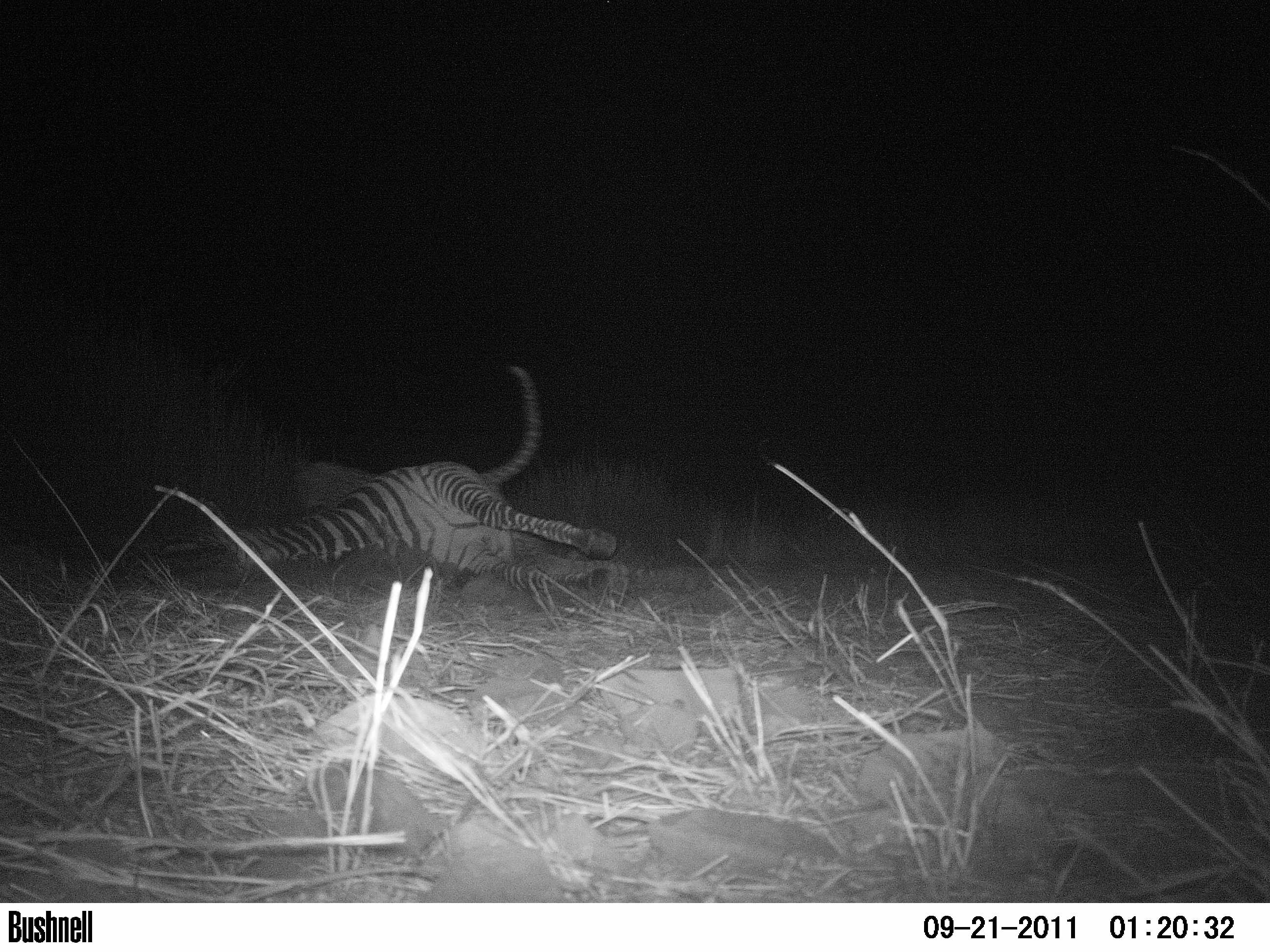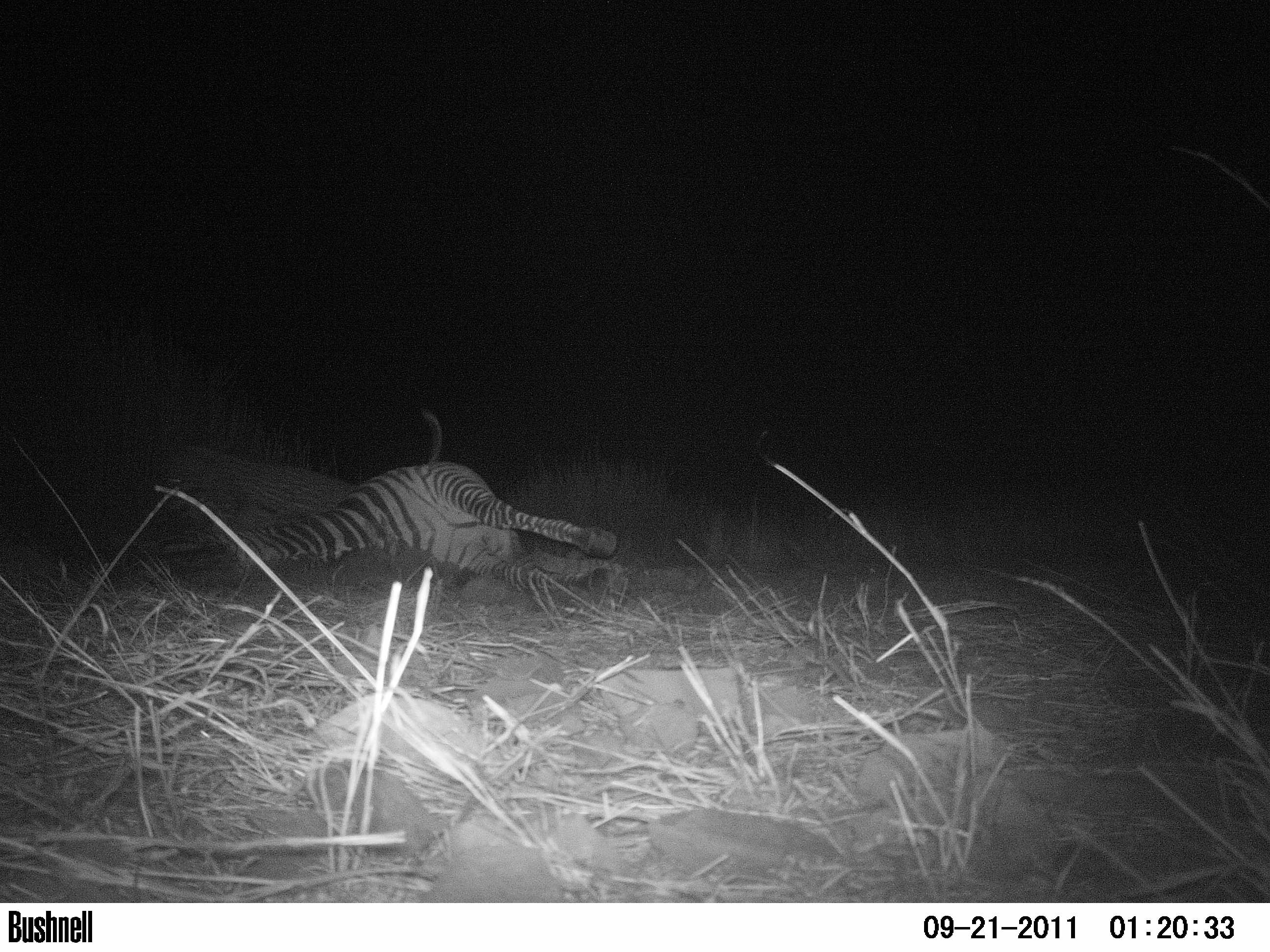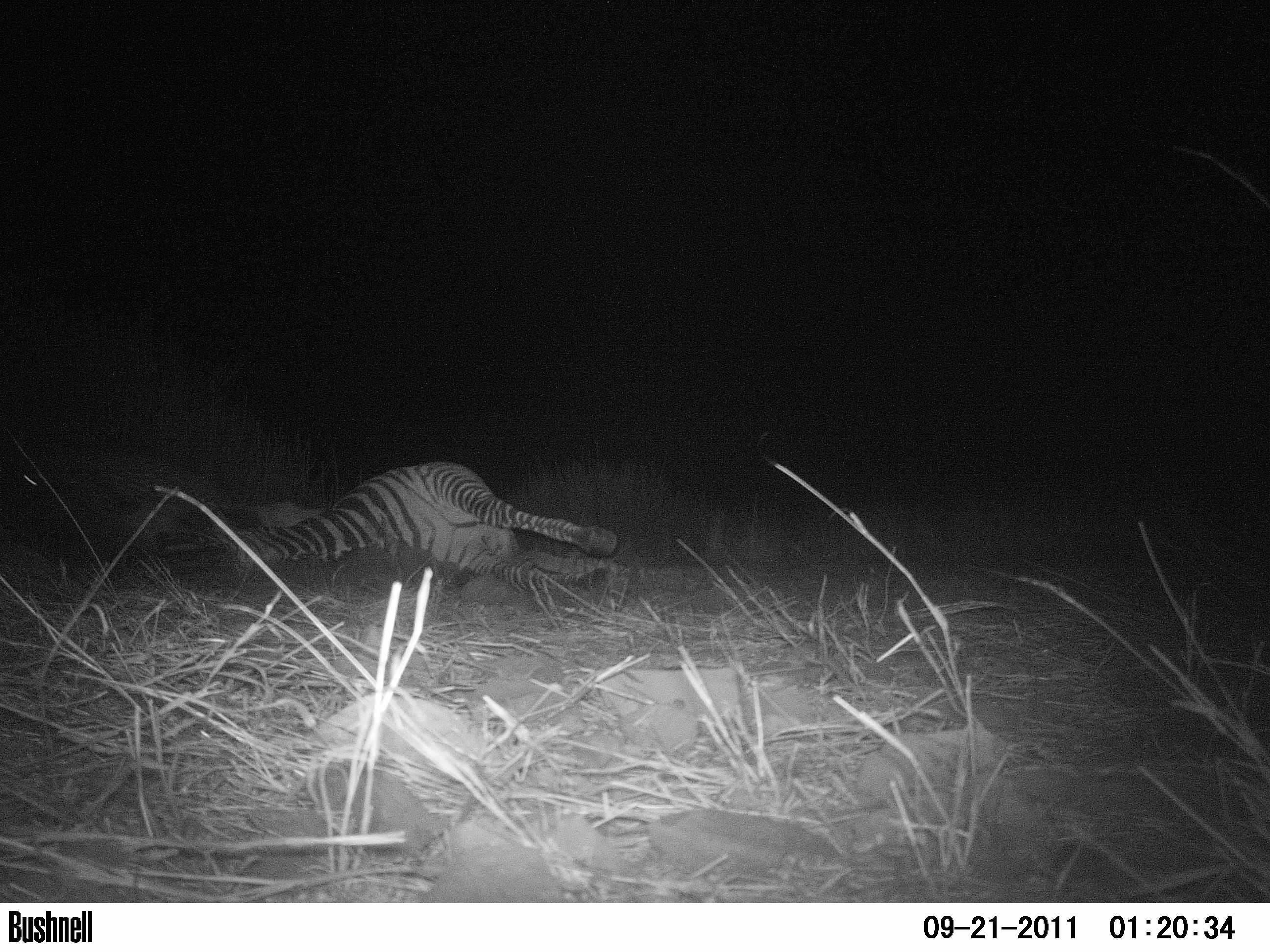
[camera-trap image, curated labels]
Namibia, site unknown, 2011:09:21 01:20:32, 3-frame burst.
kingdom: Animalia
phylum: Chordata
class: Mammalia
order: Carnivora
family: Felidae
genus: Panthera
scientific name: Panthera pardus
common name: leopard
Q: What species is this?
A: Panthera pardus (leopard).